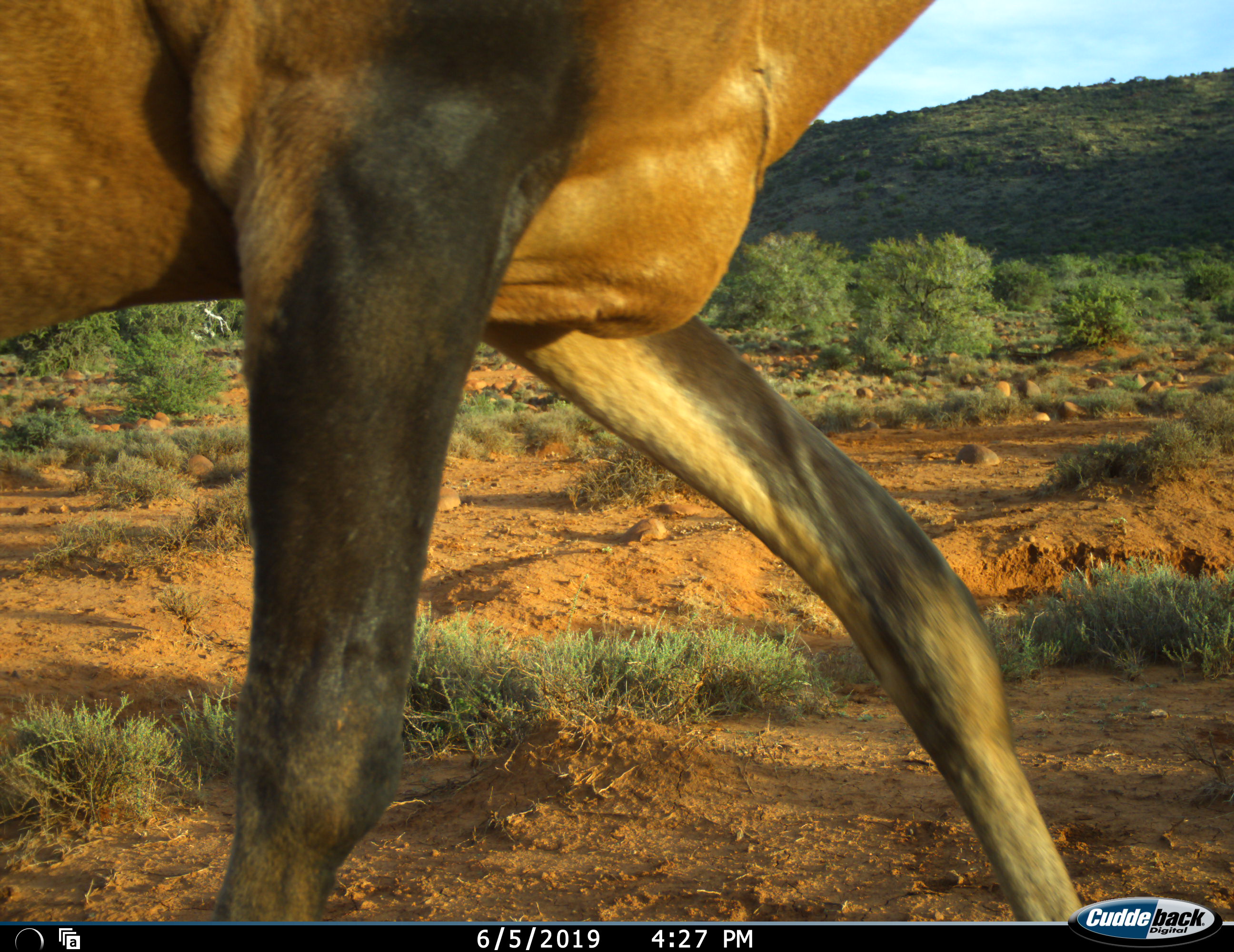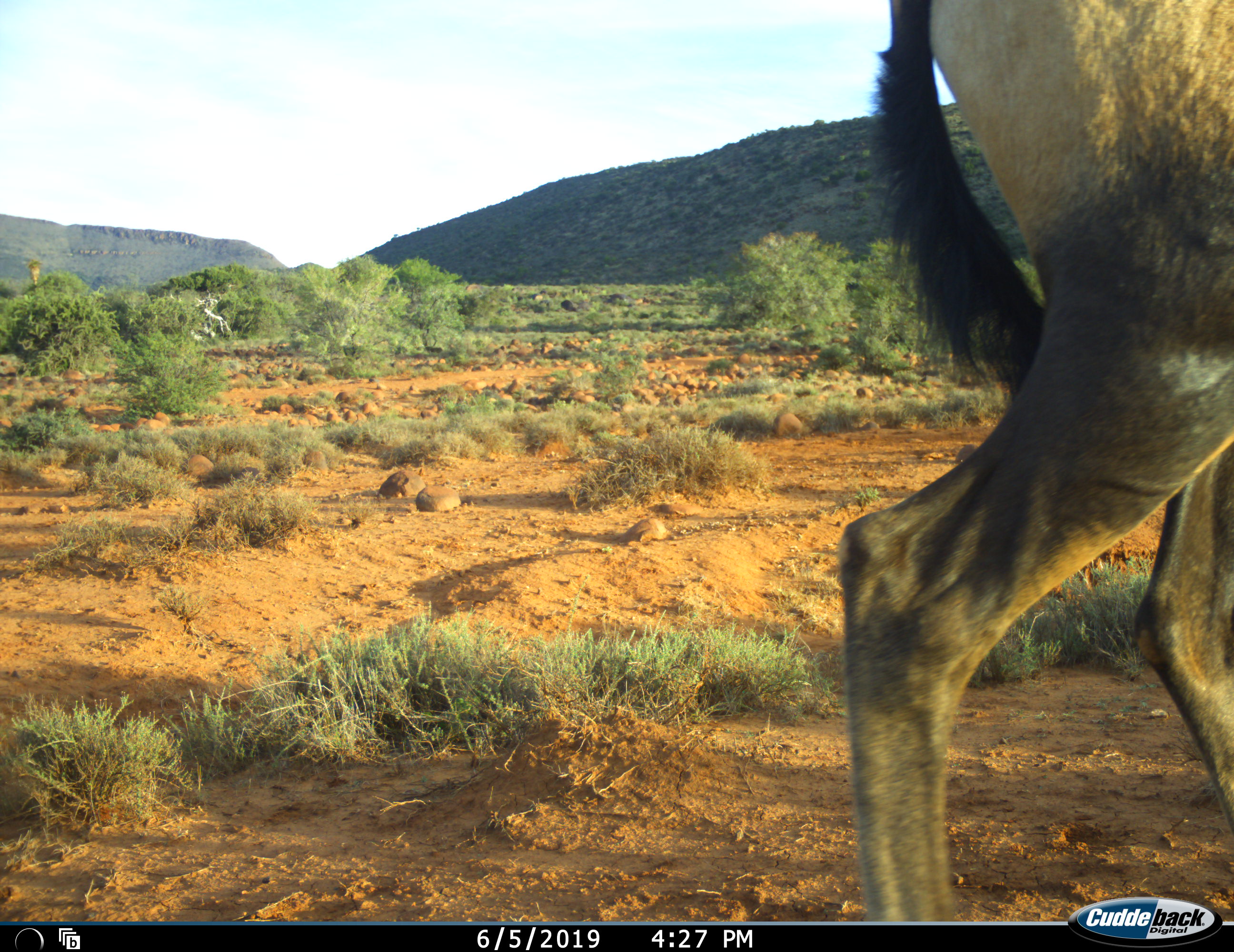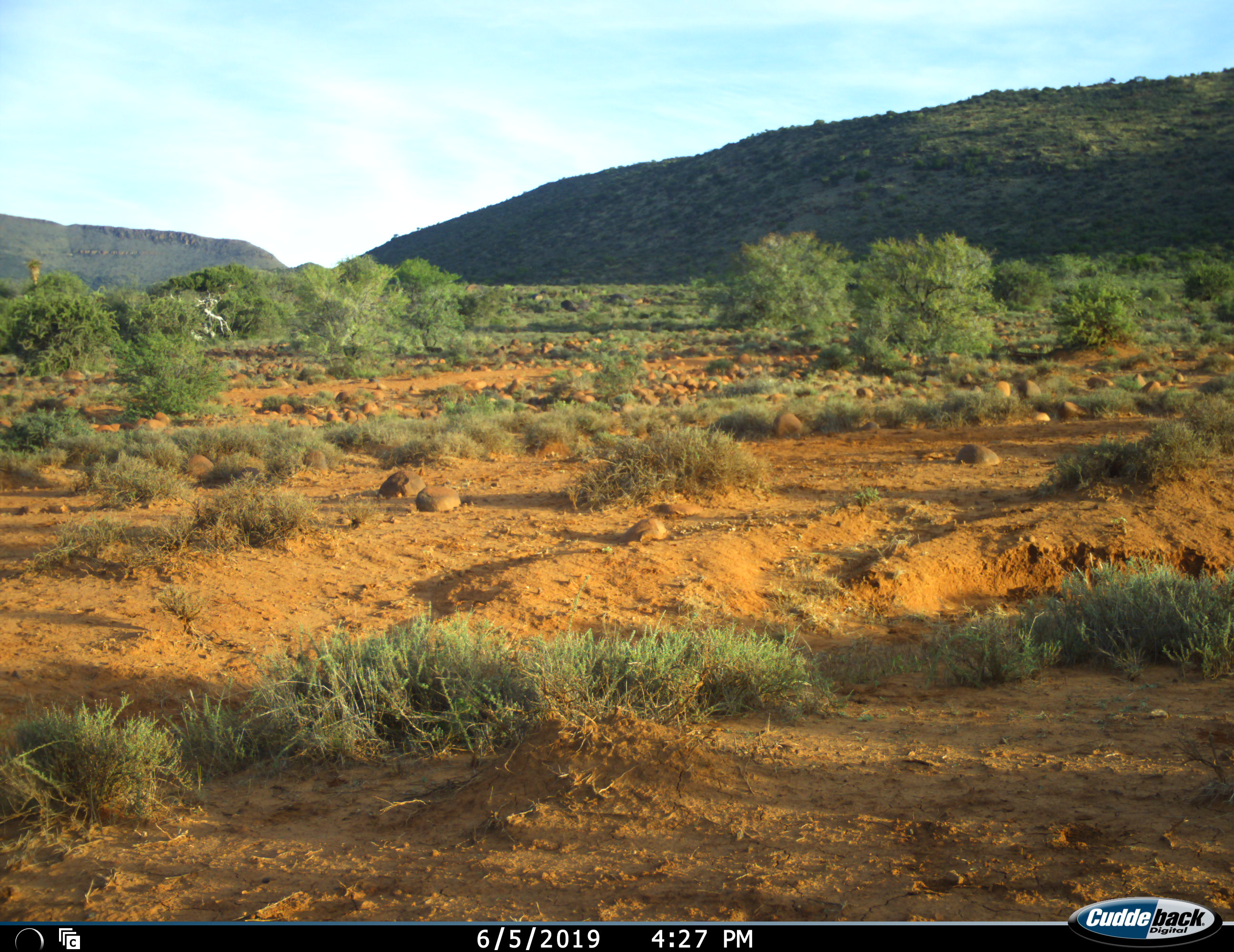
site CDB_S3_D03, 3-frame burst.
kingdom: Animalia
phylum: Chordata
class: Mammalia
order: Artiodactyla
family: Bovidae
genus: Alcelaphus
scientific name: Alcelaphus buselaphus caama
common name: red hartebeest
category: hartebeestred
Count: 1.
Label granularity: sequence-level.